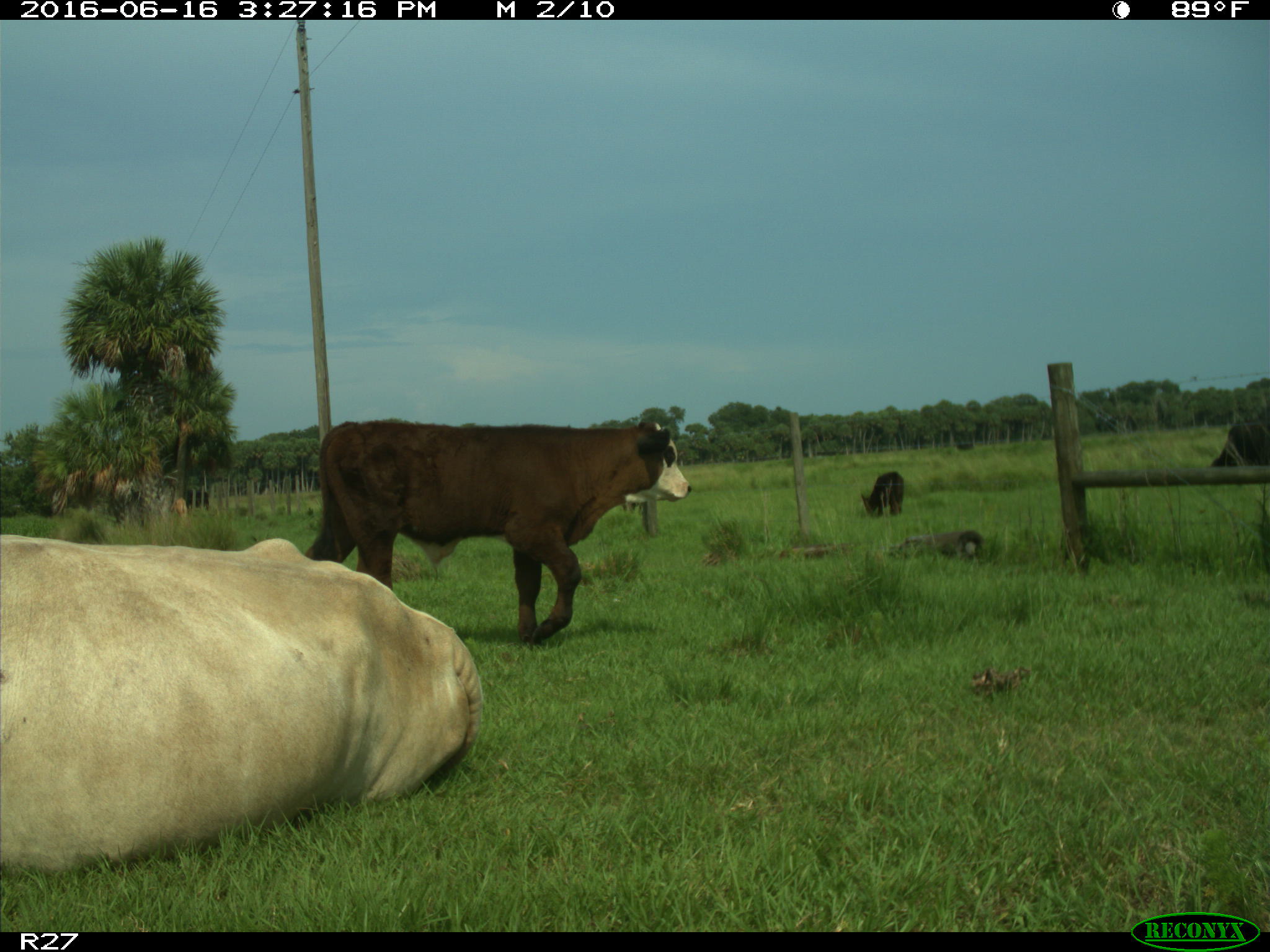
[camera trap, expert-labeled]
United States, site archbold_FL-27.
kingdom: Animalia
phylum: Chordata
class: Mammalia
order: Artiodactyla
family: Bovidae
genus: Bos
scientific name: Bos taurus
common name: domestic cow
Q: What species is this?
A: Bos taurus (domestic cow).